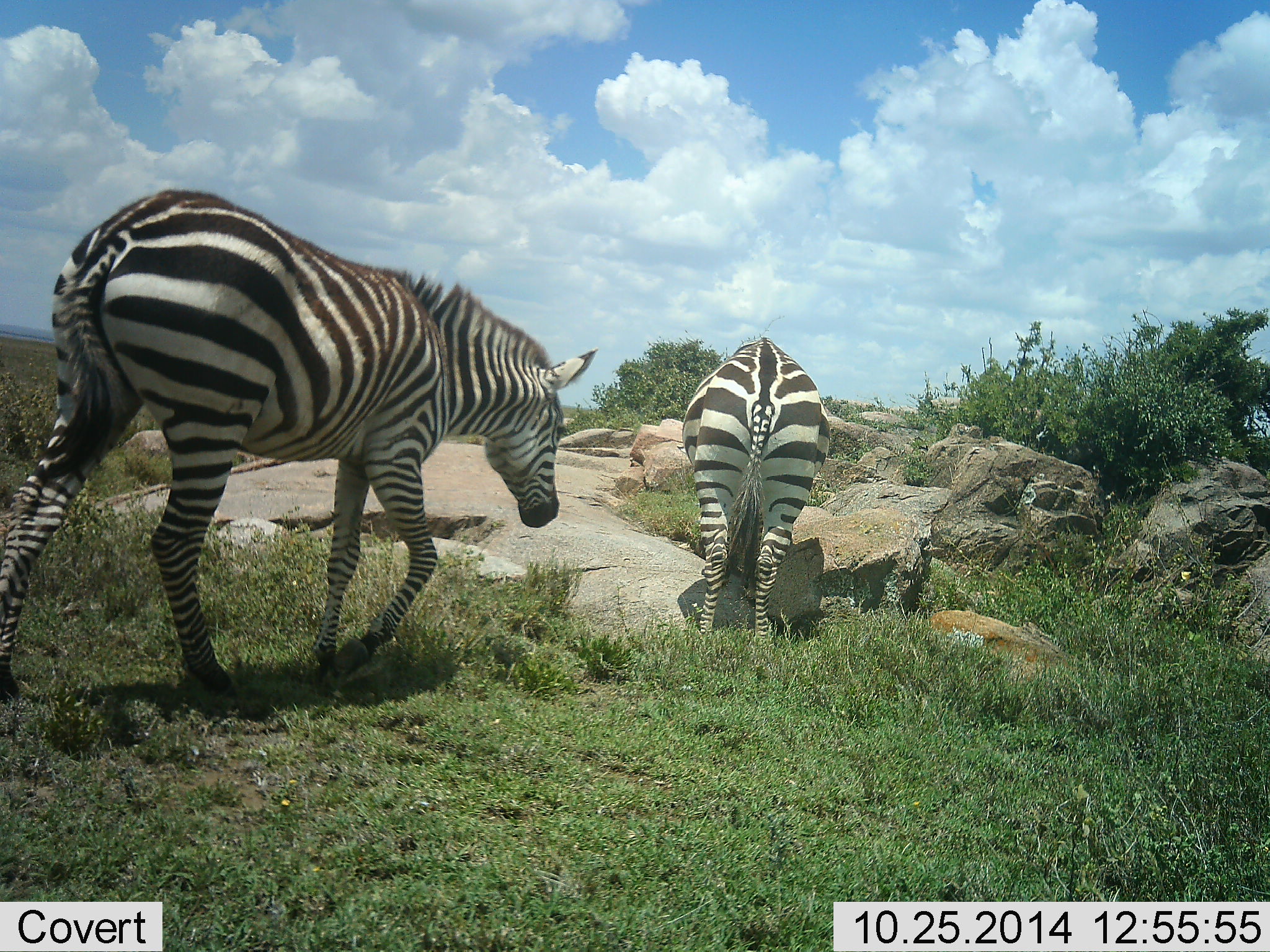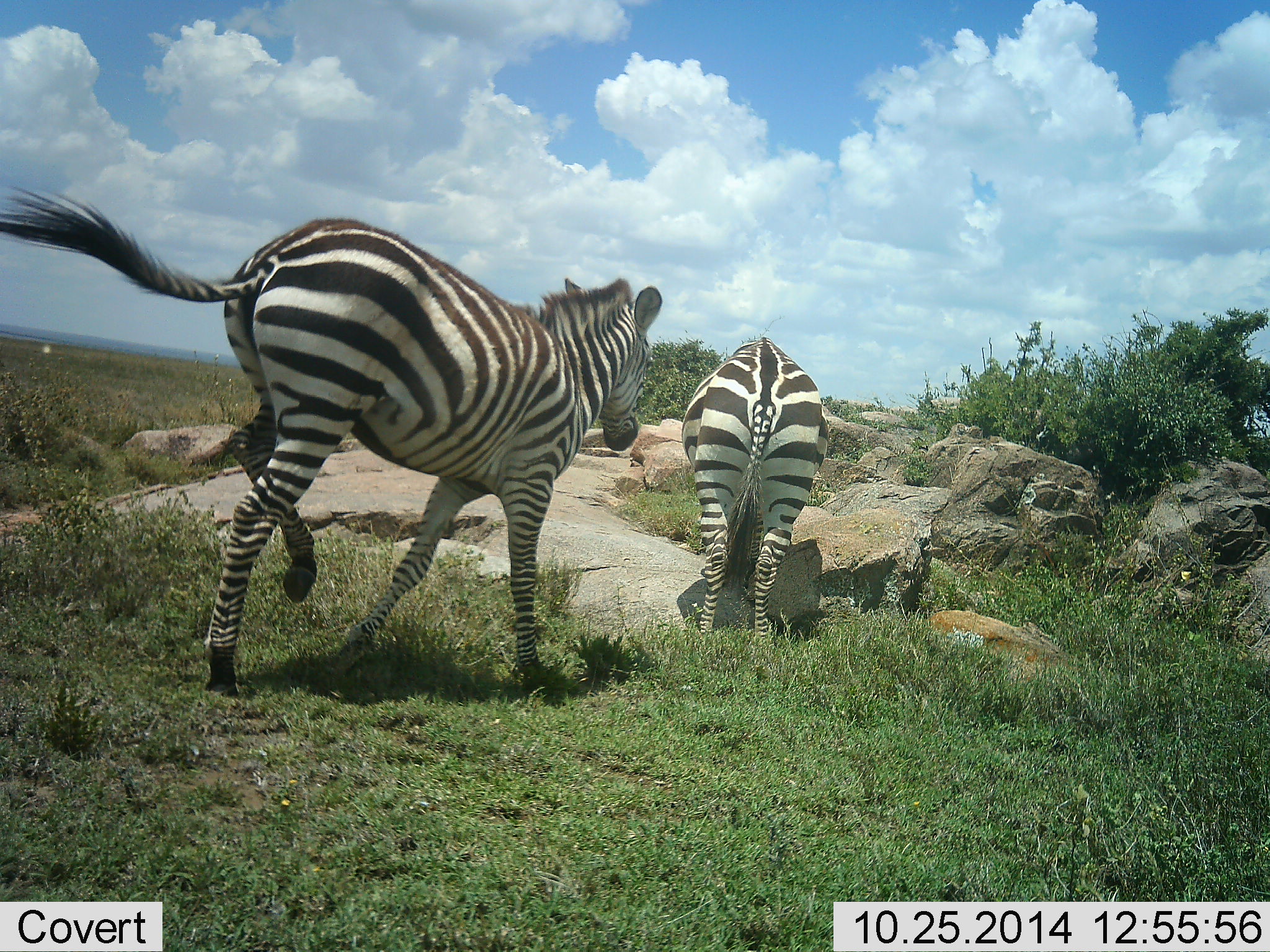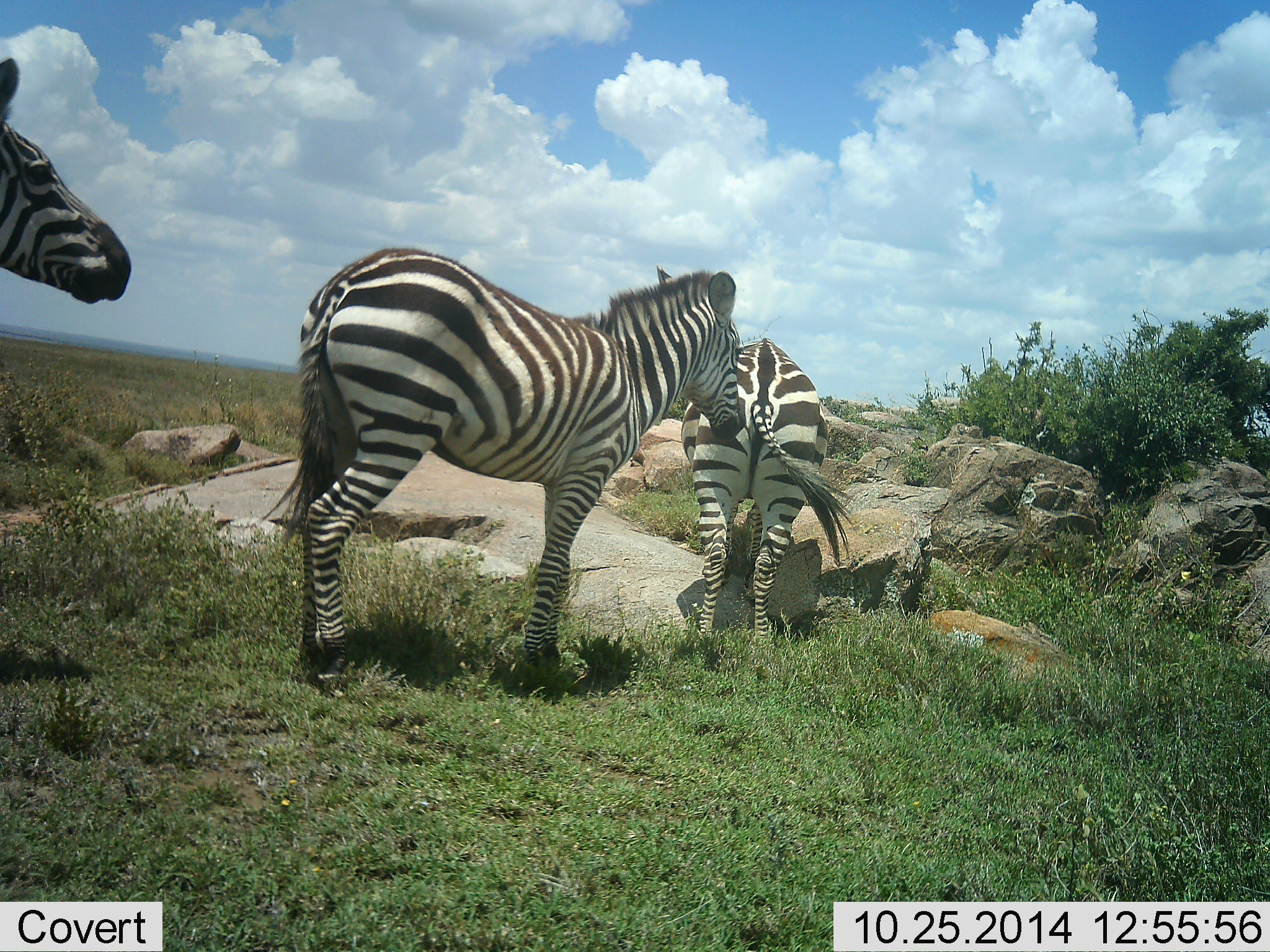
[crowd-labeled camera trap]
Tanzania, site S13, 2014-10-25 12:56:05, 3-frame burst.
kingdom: Animalia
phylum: Chordata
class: Mammalia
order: Perissodactyla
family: Equidae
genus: Equus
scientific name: Equus quagga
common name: plains zebra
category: zebra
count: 3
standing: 40%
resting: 0%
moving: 100%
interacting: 0%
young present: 0%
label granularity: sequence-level